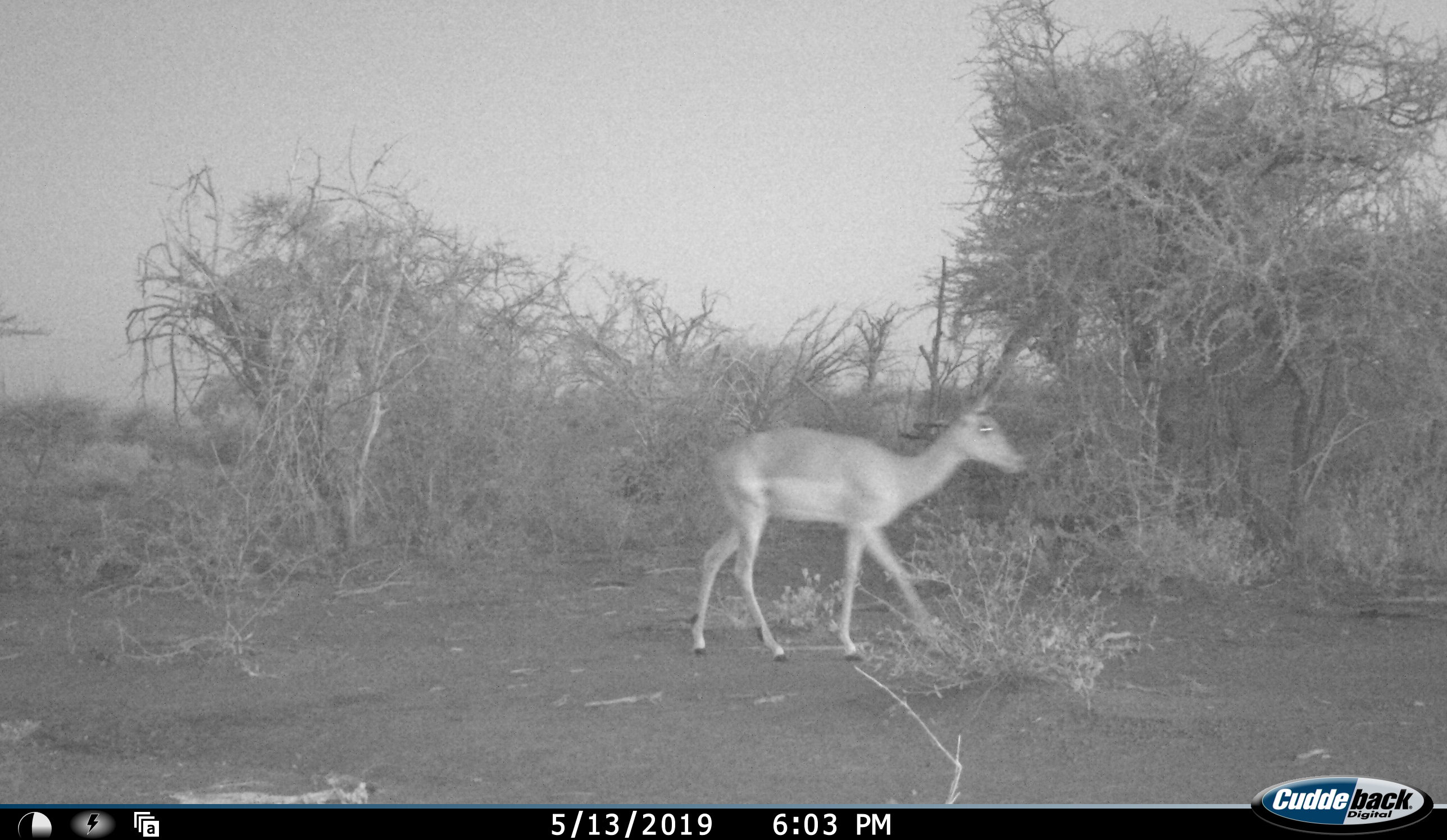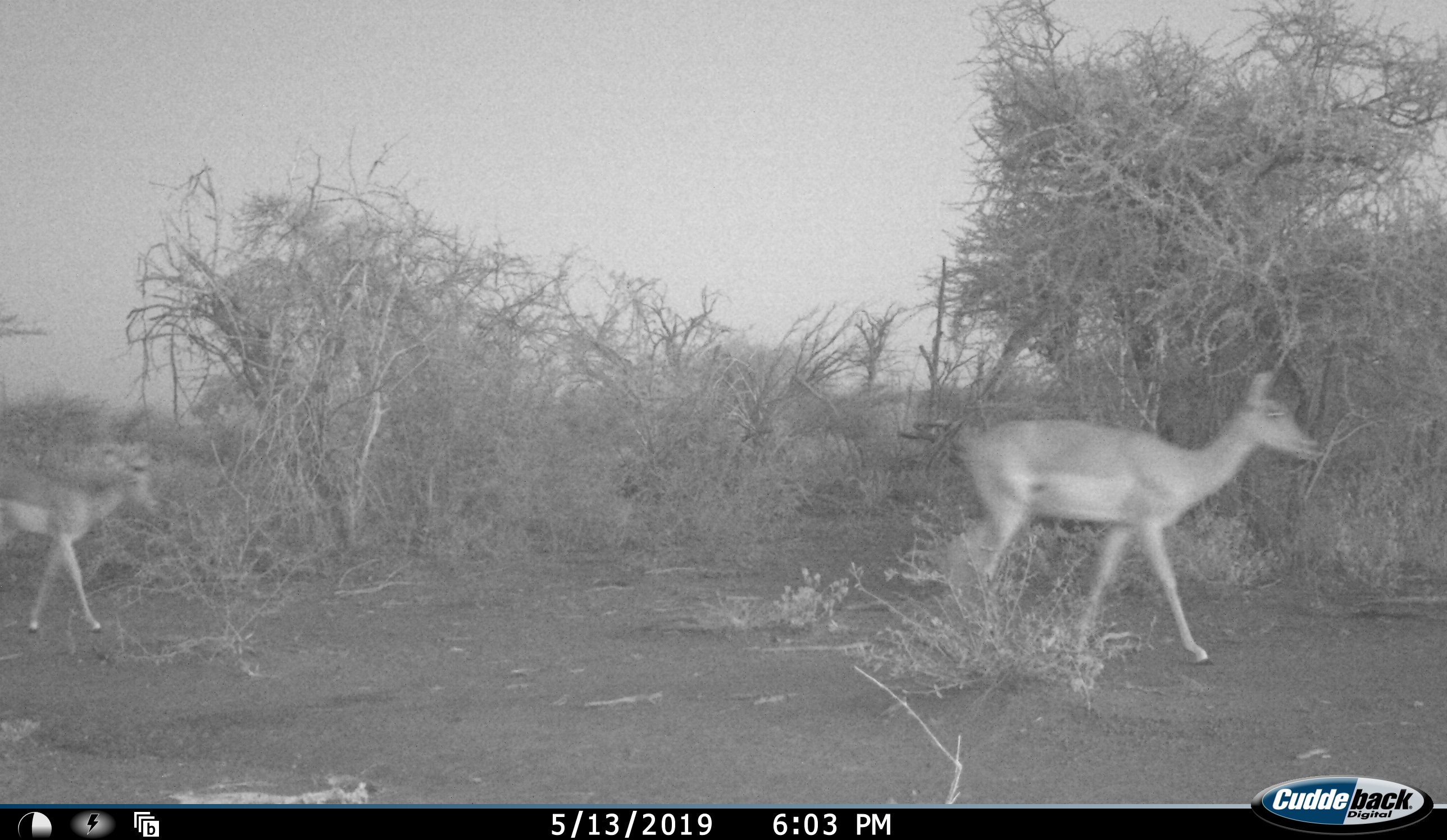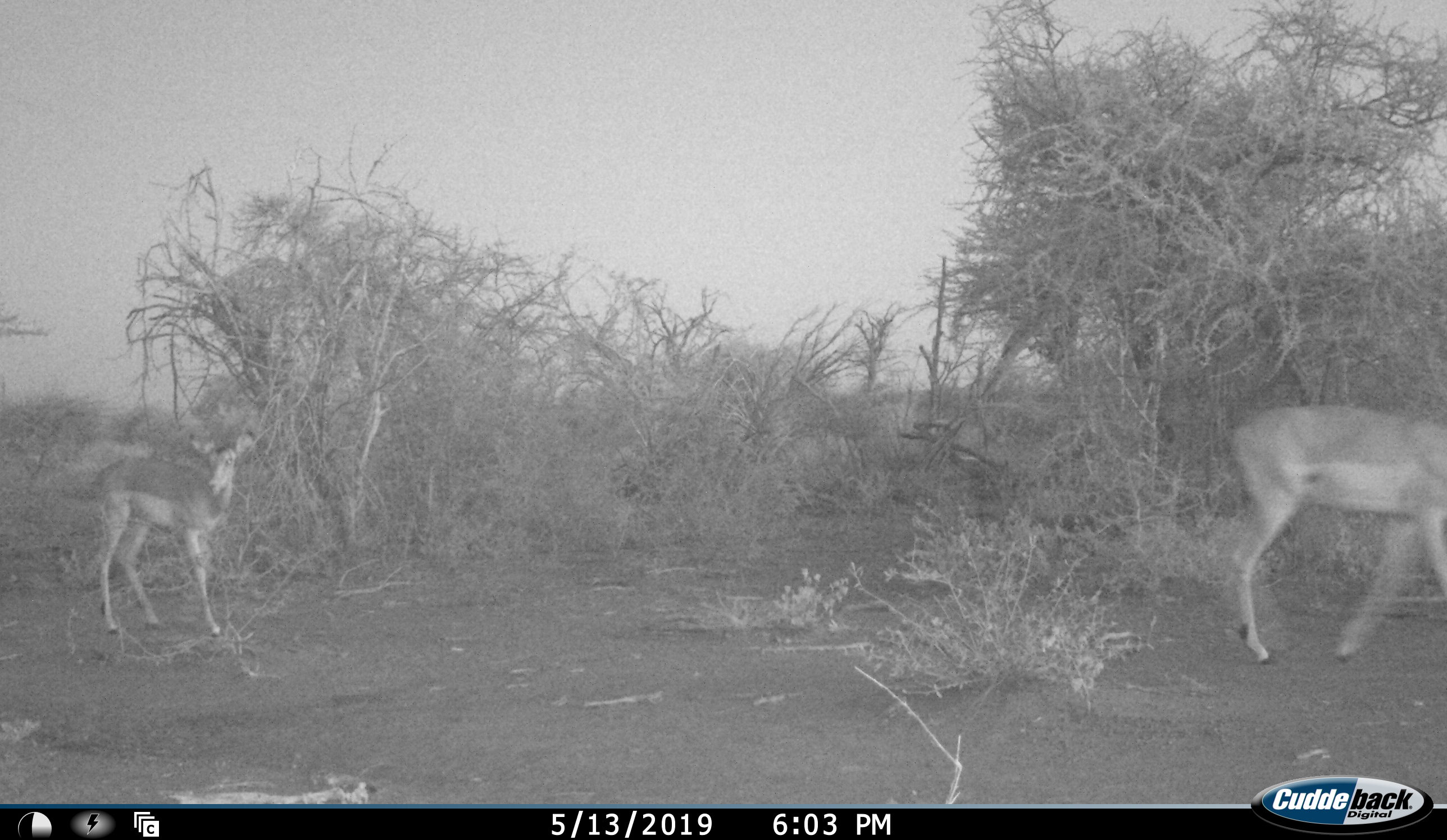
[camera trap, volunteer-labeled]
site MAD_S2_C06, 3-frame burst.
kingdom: Animalia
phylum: Chordata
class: Mammalia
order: Artiodactyla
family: Bovidae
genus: Aepyceros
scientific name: Aepyceros melampus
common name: impala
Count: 2.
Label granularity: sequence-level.